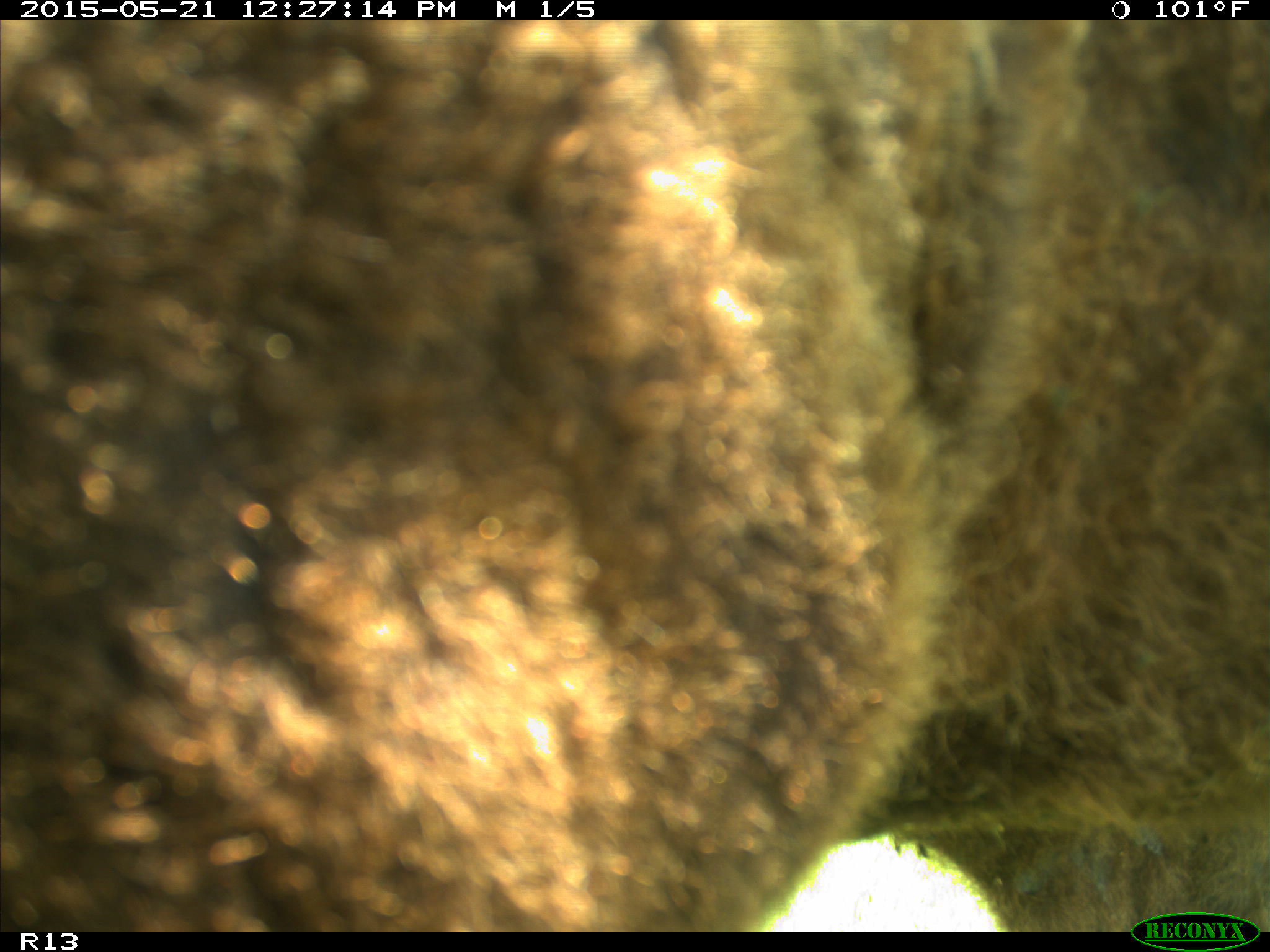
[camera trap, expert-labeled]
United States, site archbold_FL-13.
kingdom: Animalia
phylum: Chordata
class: Mammalia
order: Artiodactyla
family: Bovidae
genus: Bos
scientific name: Bos taurus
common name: domestic cow